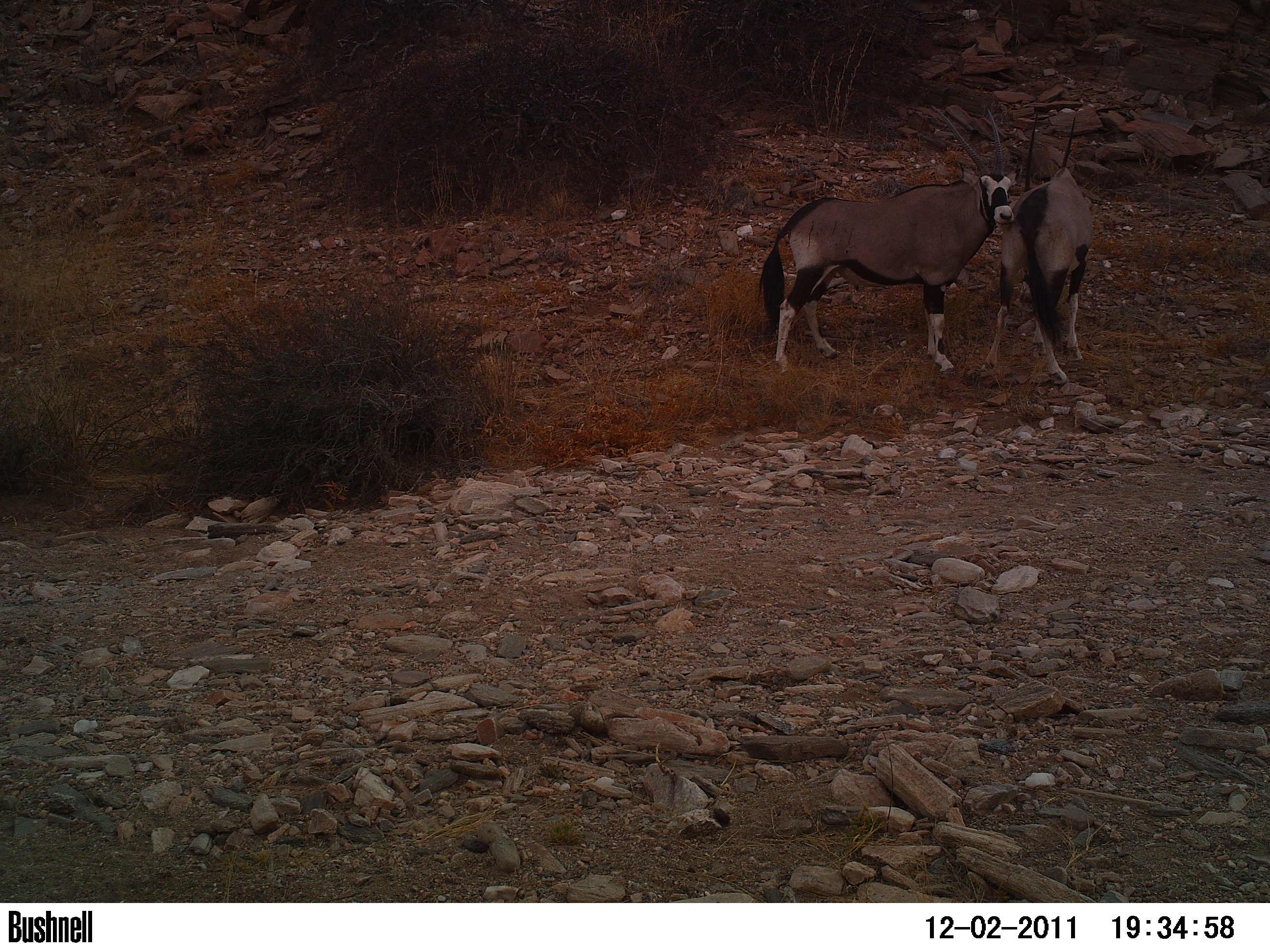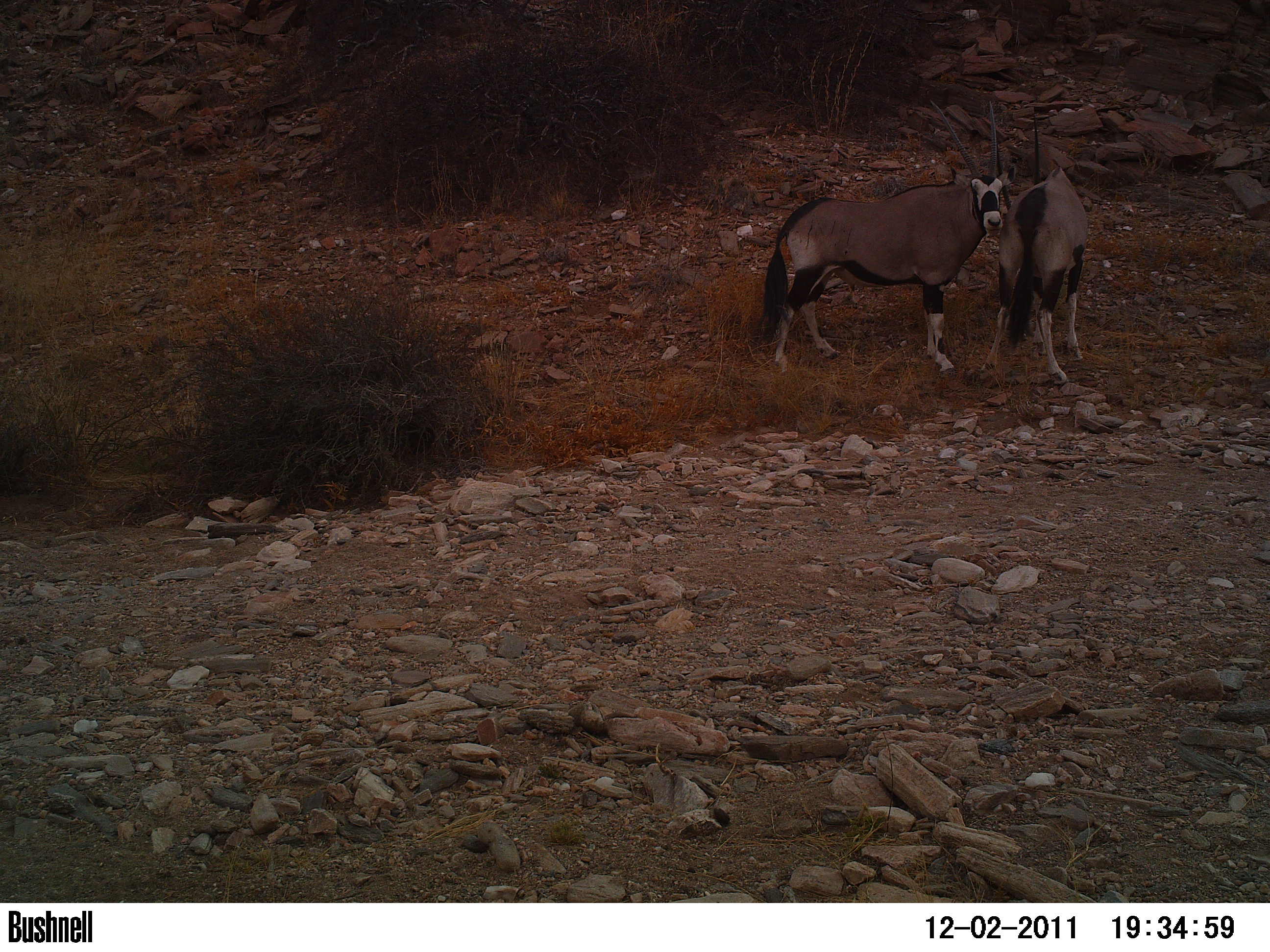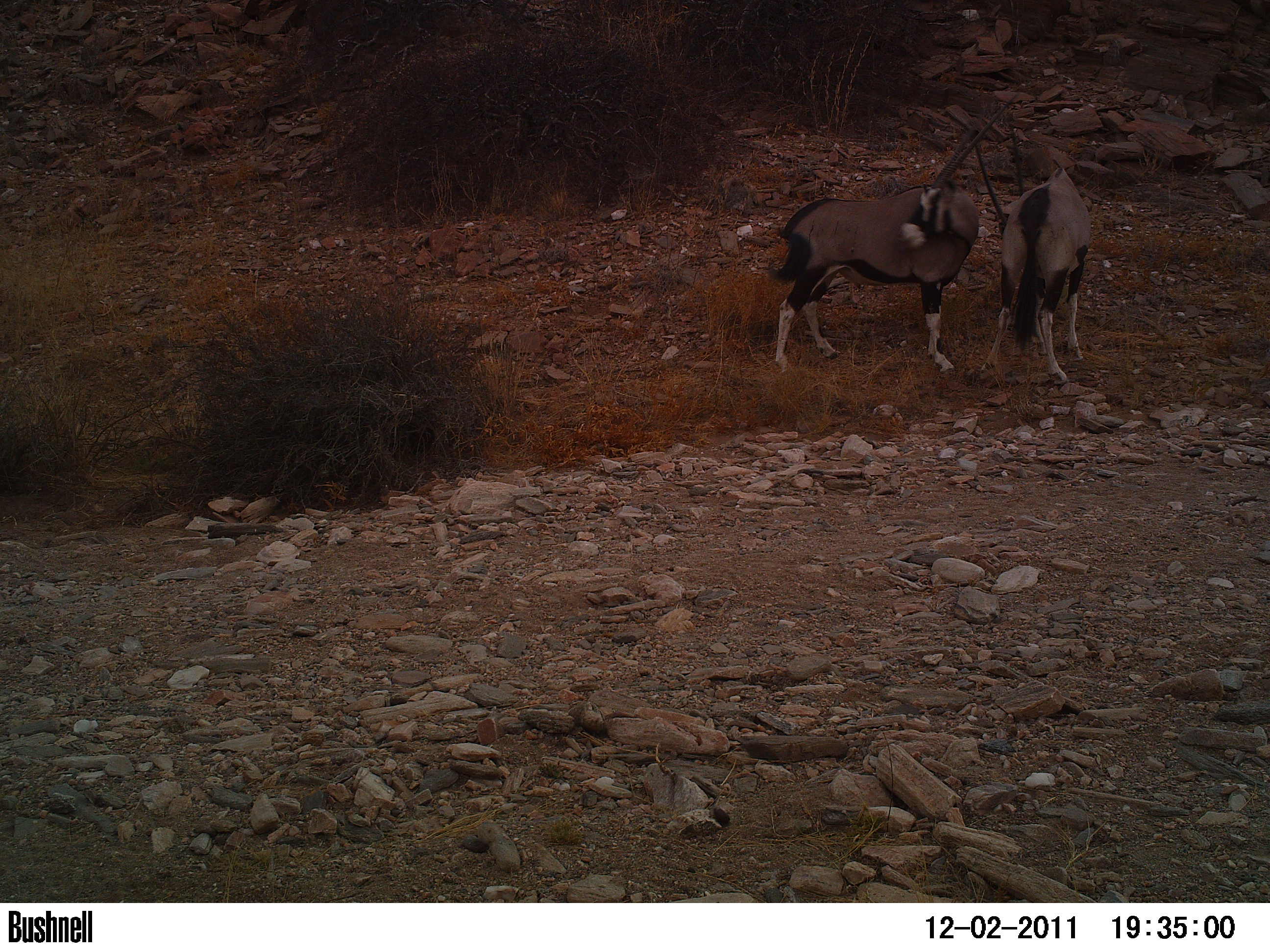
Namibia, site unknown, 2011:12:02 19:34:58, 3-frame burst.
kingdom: Animalia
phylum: Chordata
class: Mammalia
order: Artiodactyla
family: Bovidae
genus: Oryx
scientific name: Oryx gazella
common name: gemsbok